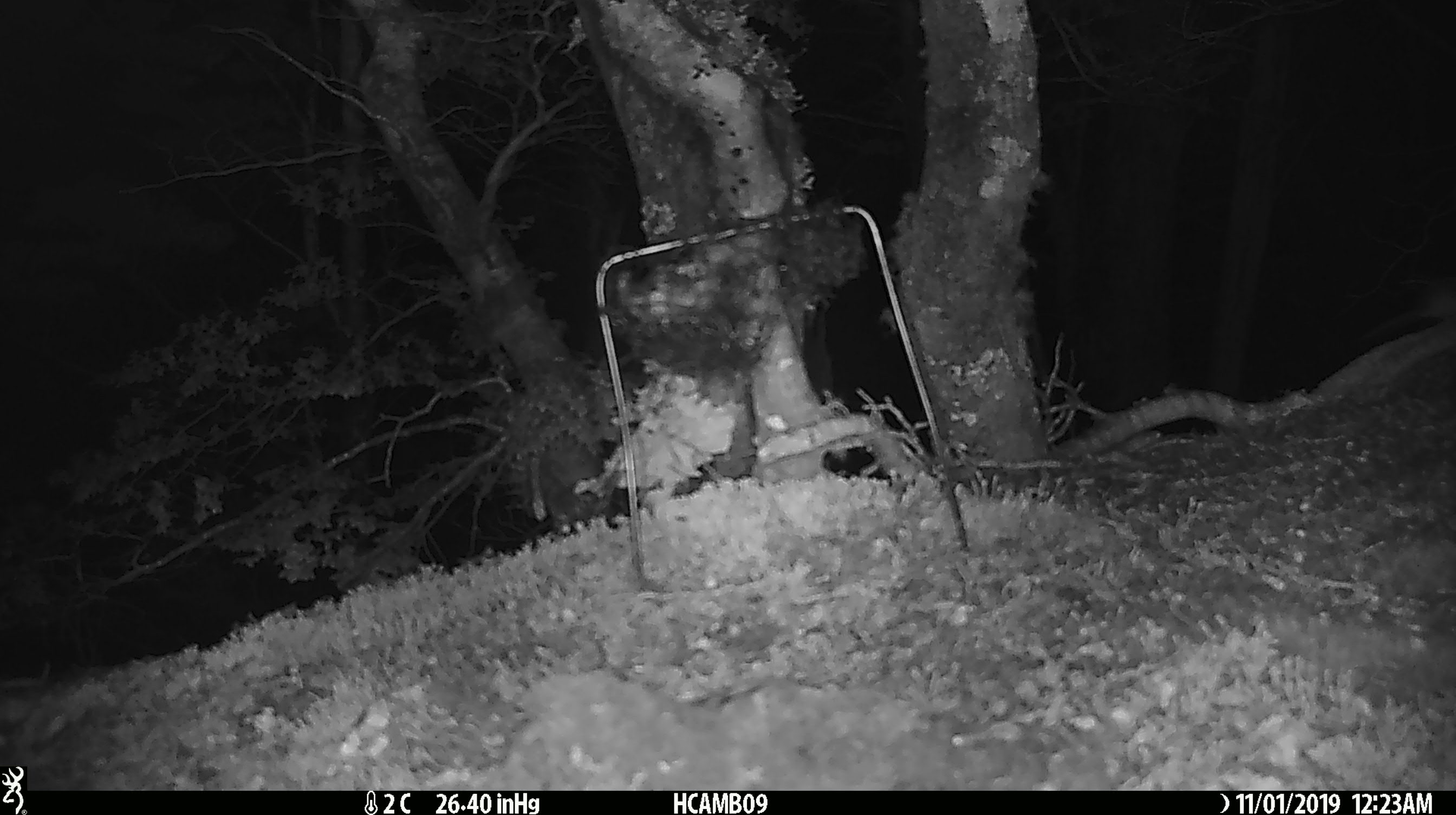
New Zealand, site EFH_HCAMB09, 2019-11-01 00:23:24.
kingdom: Animalia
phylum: Chordata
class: Mammalia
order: Rodentia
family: Muridae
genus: Mus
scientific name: Mus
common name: mouse